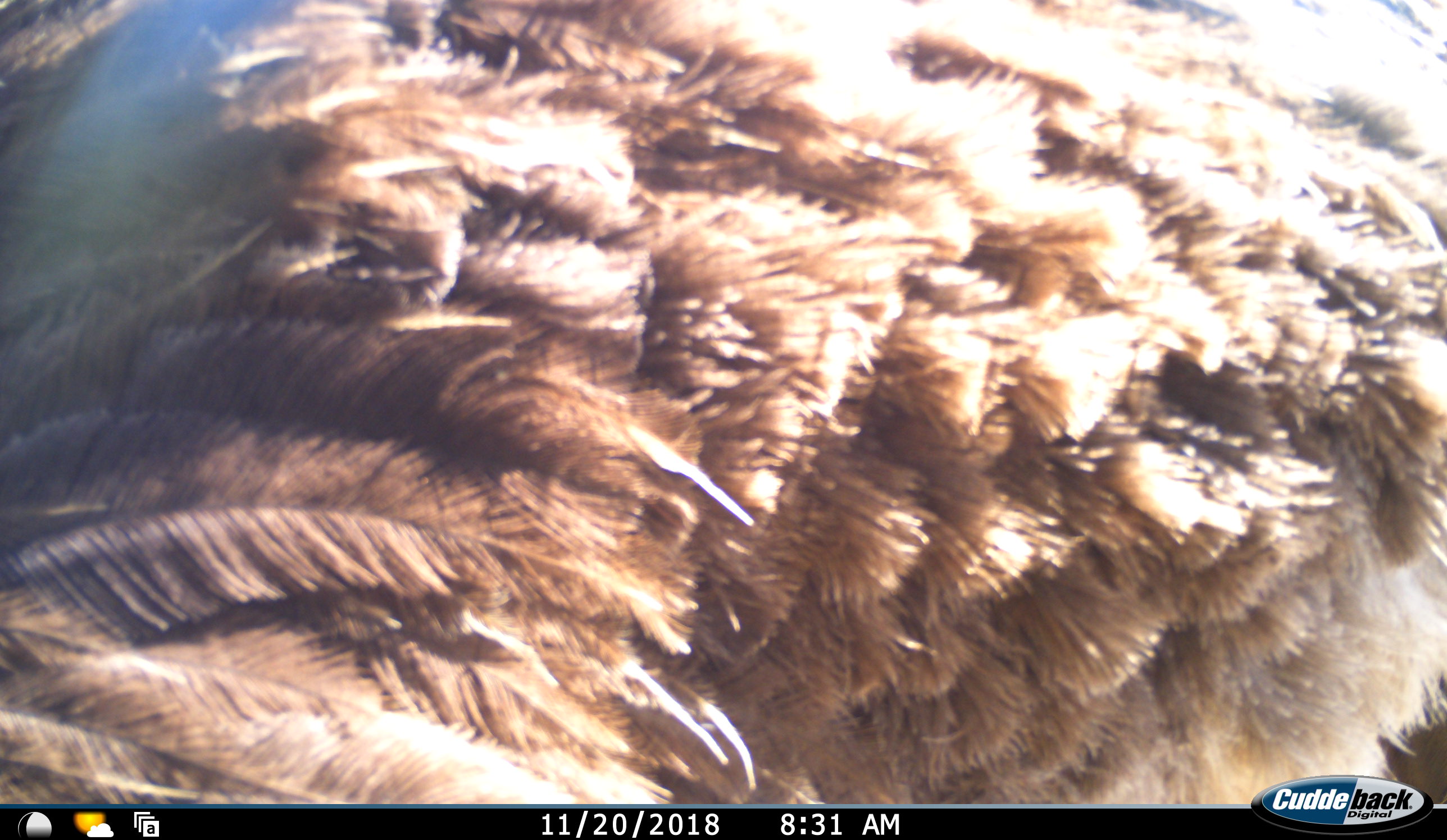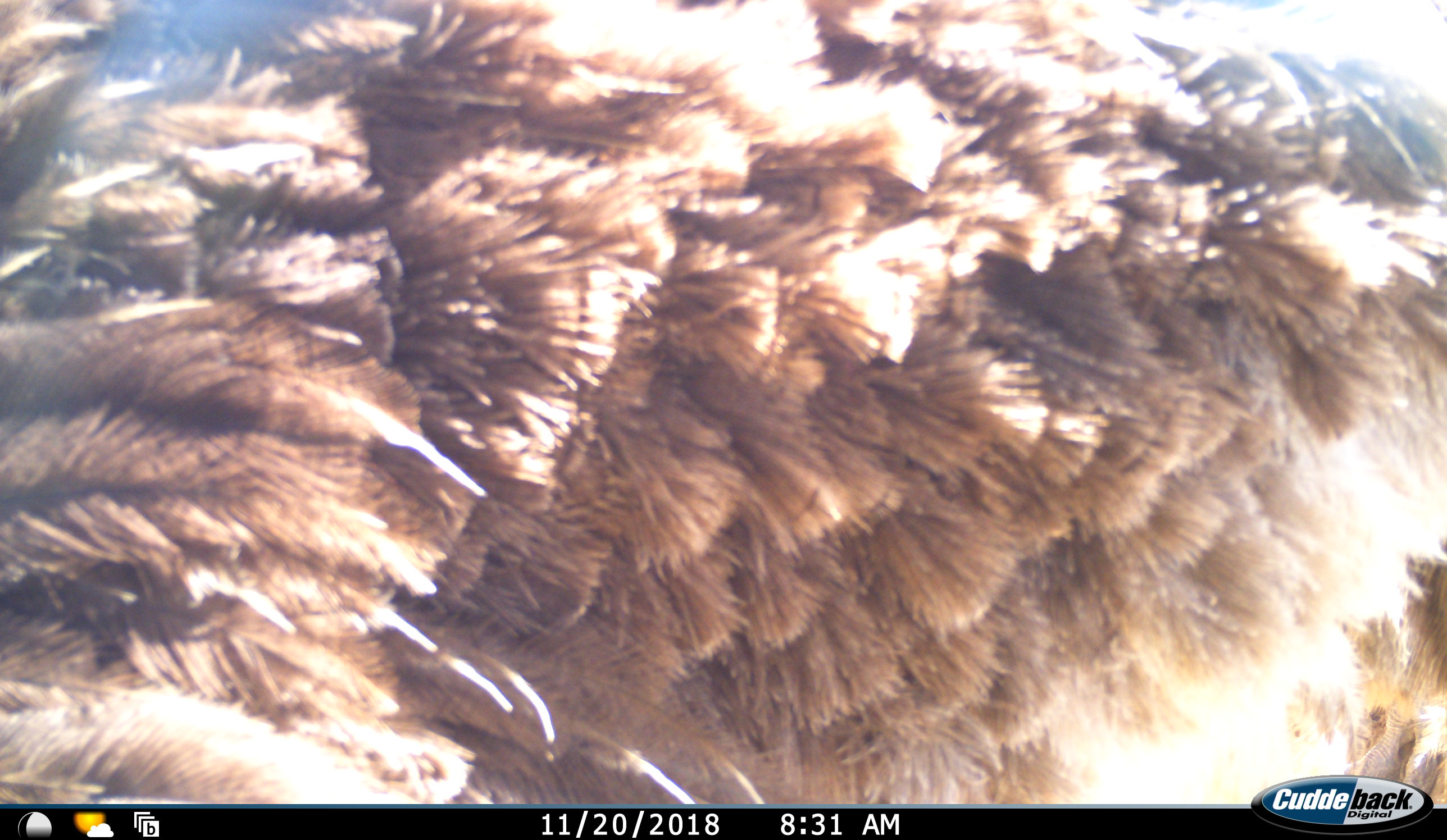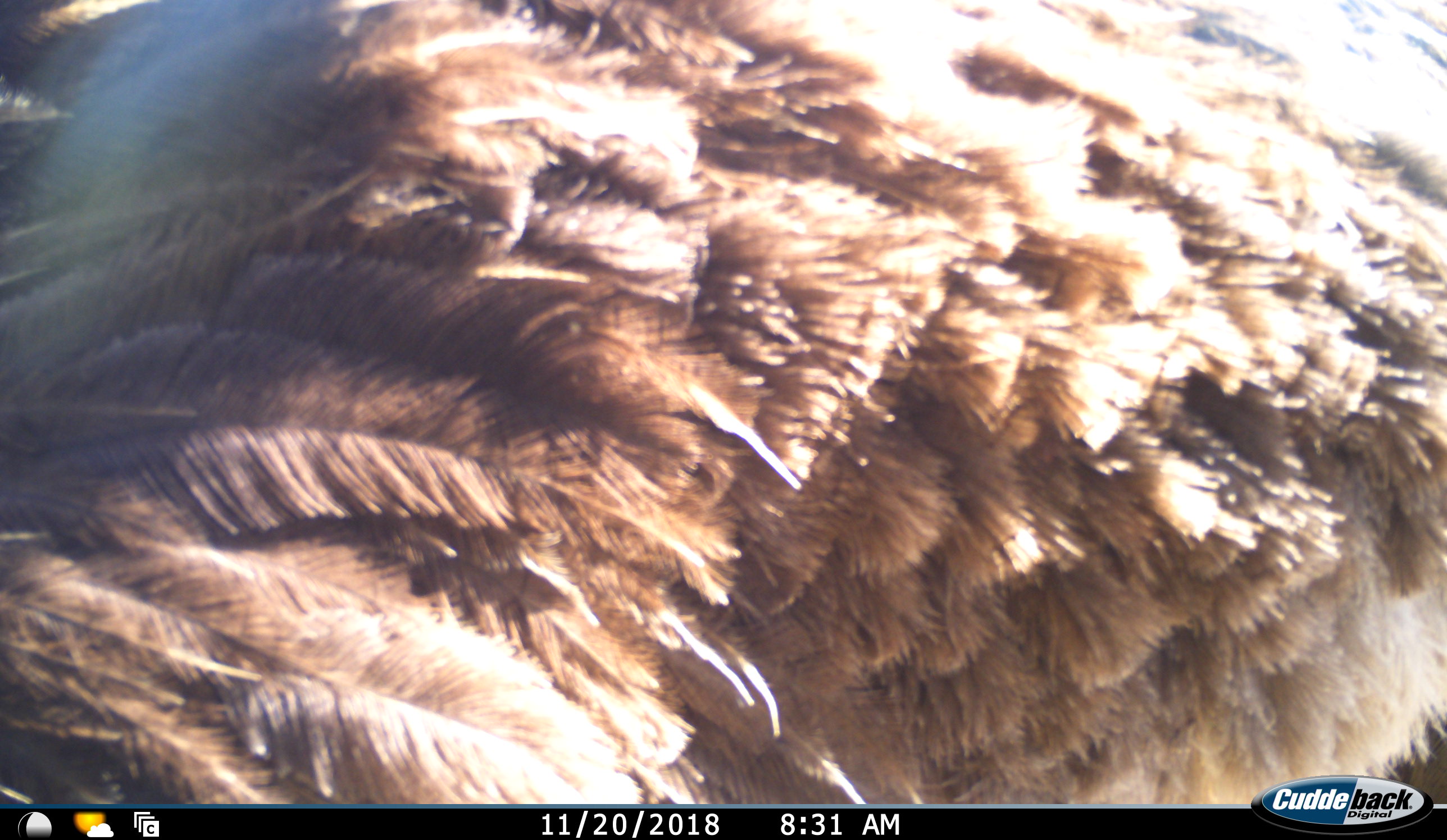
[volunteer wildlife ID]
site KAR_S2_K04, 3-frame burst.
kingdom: Animalia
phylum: Chordata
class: Aves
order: Struthioniformes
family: Struthionidae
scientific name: Struthionidae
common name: ostrich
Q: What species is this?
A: Ostrich (Struthionidae).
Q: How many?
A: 1.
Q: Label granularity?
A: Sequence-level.